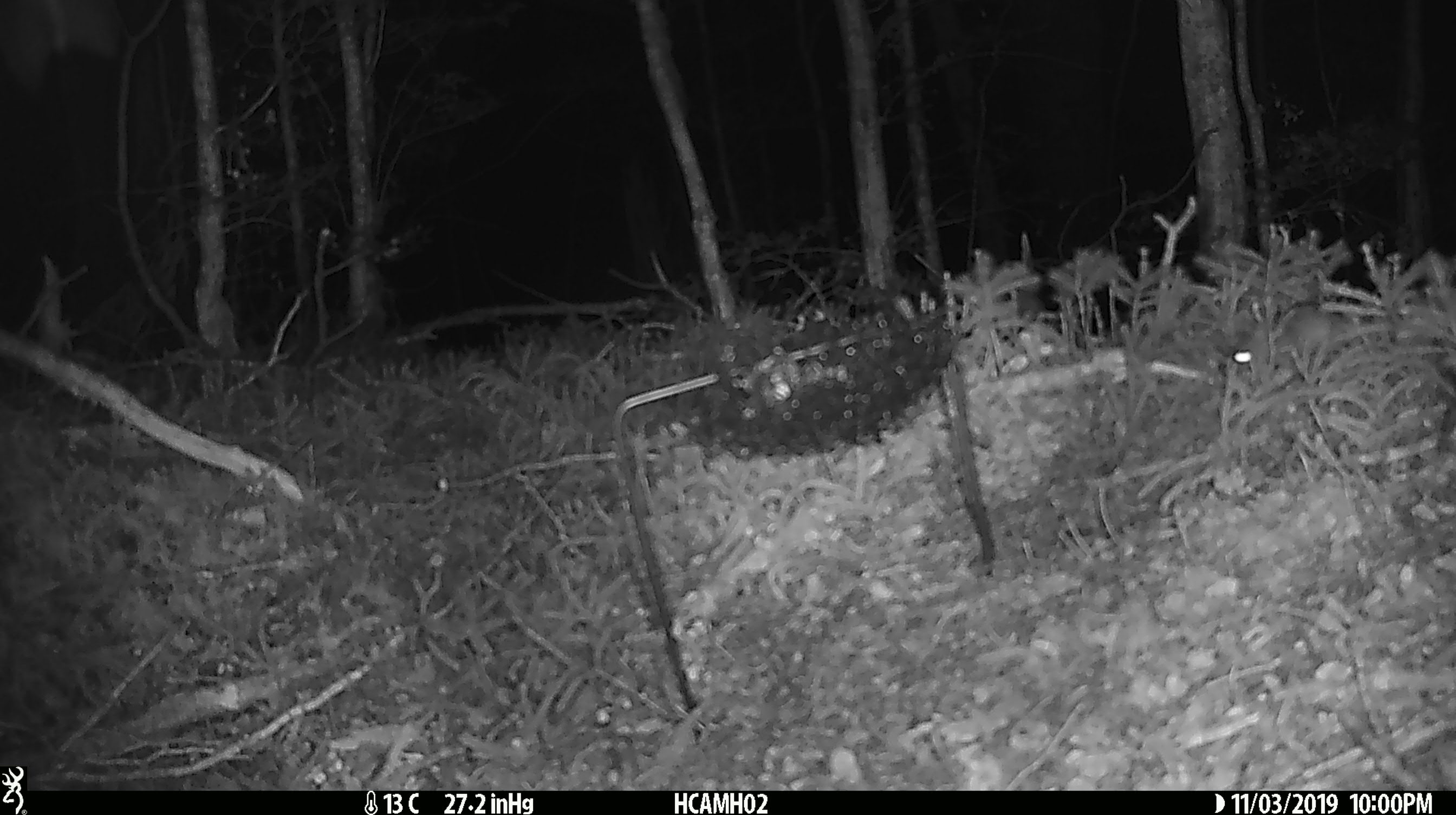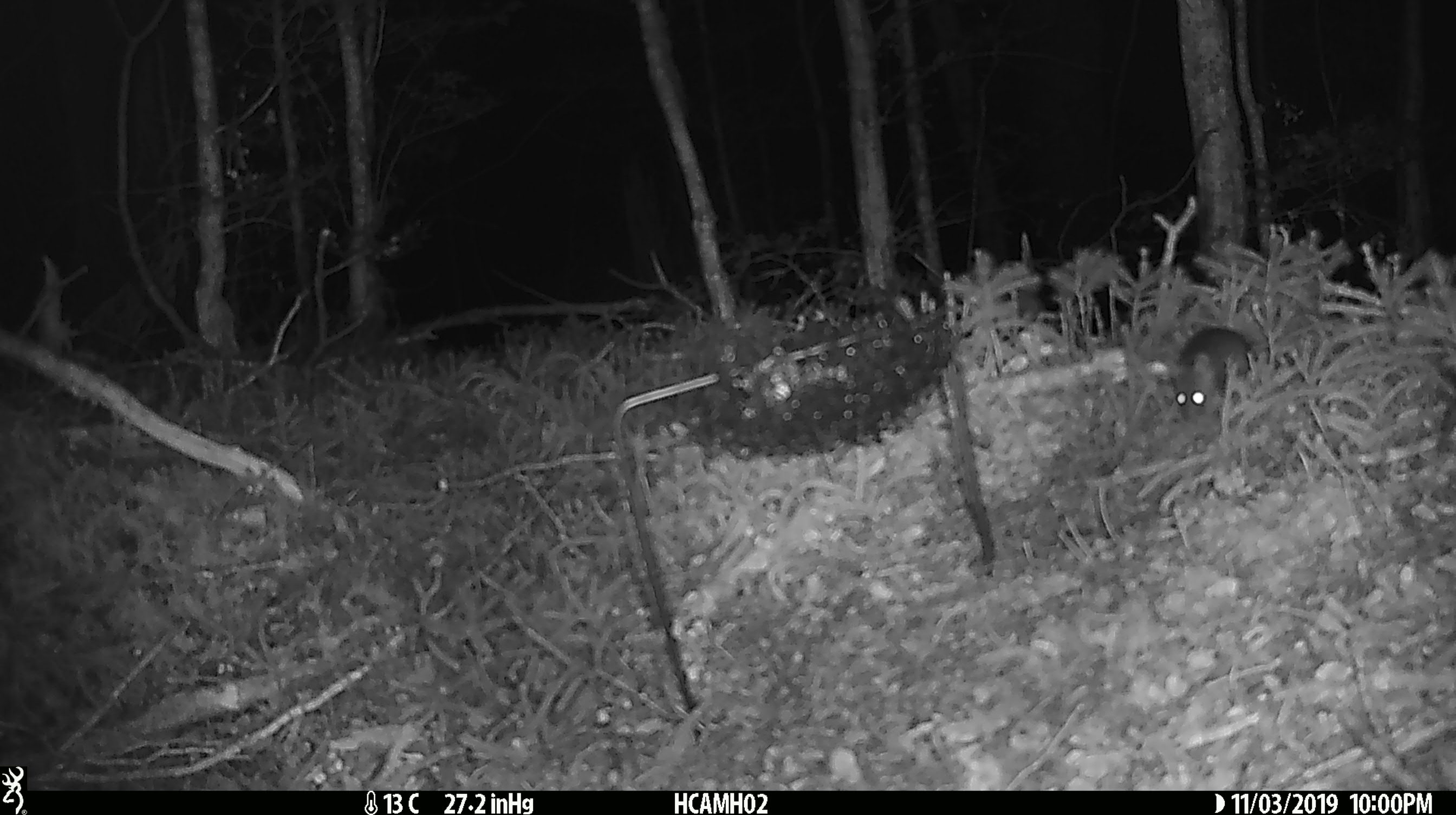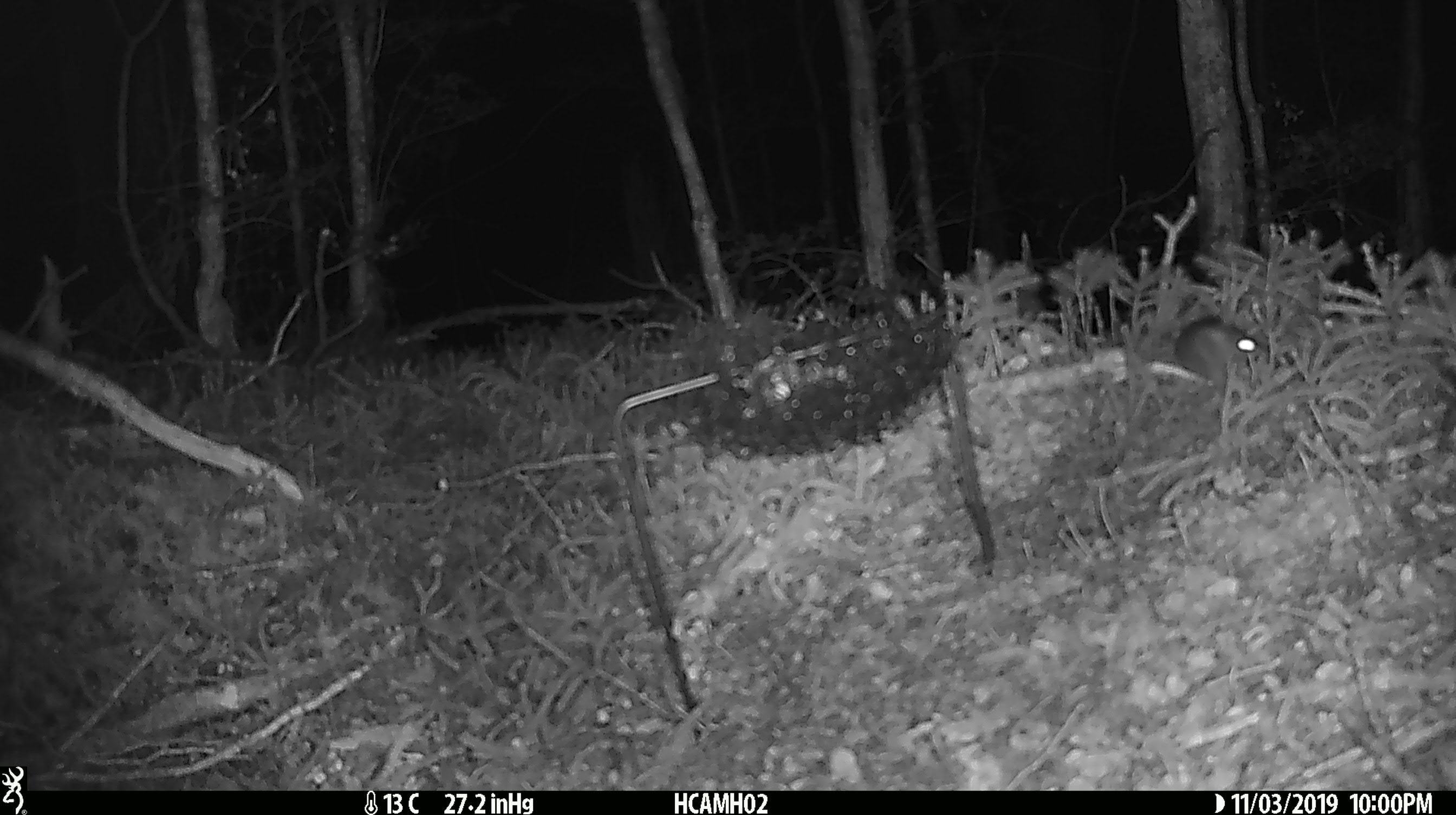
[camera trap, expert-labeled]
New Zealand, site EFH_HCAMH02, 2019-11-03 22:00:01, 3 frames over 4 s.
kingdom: Animalia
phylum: Chordata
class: Mammalia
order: Rodentia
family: Muridae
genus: Mus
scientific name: Mus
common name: mouse